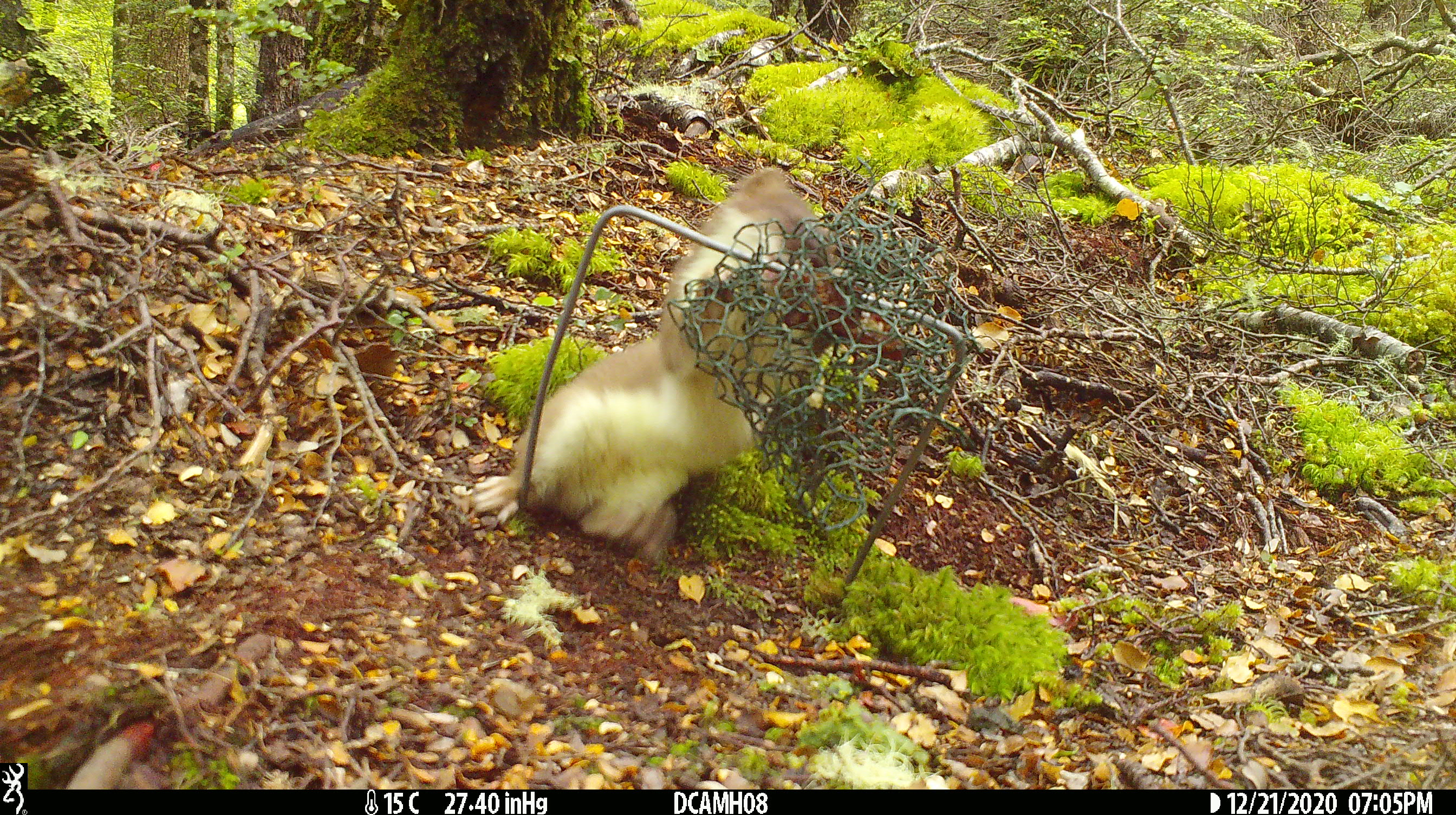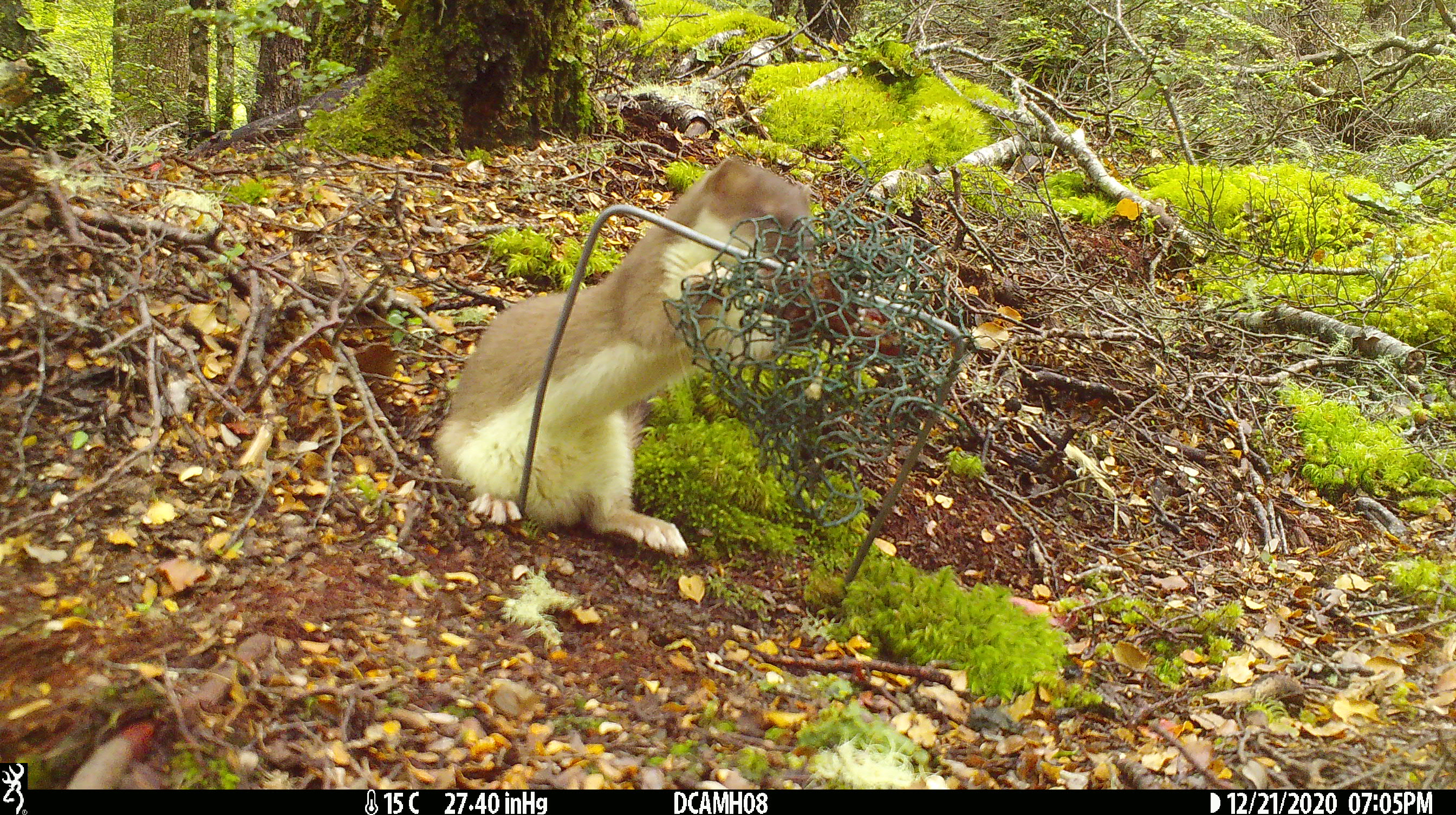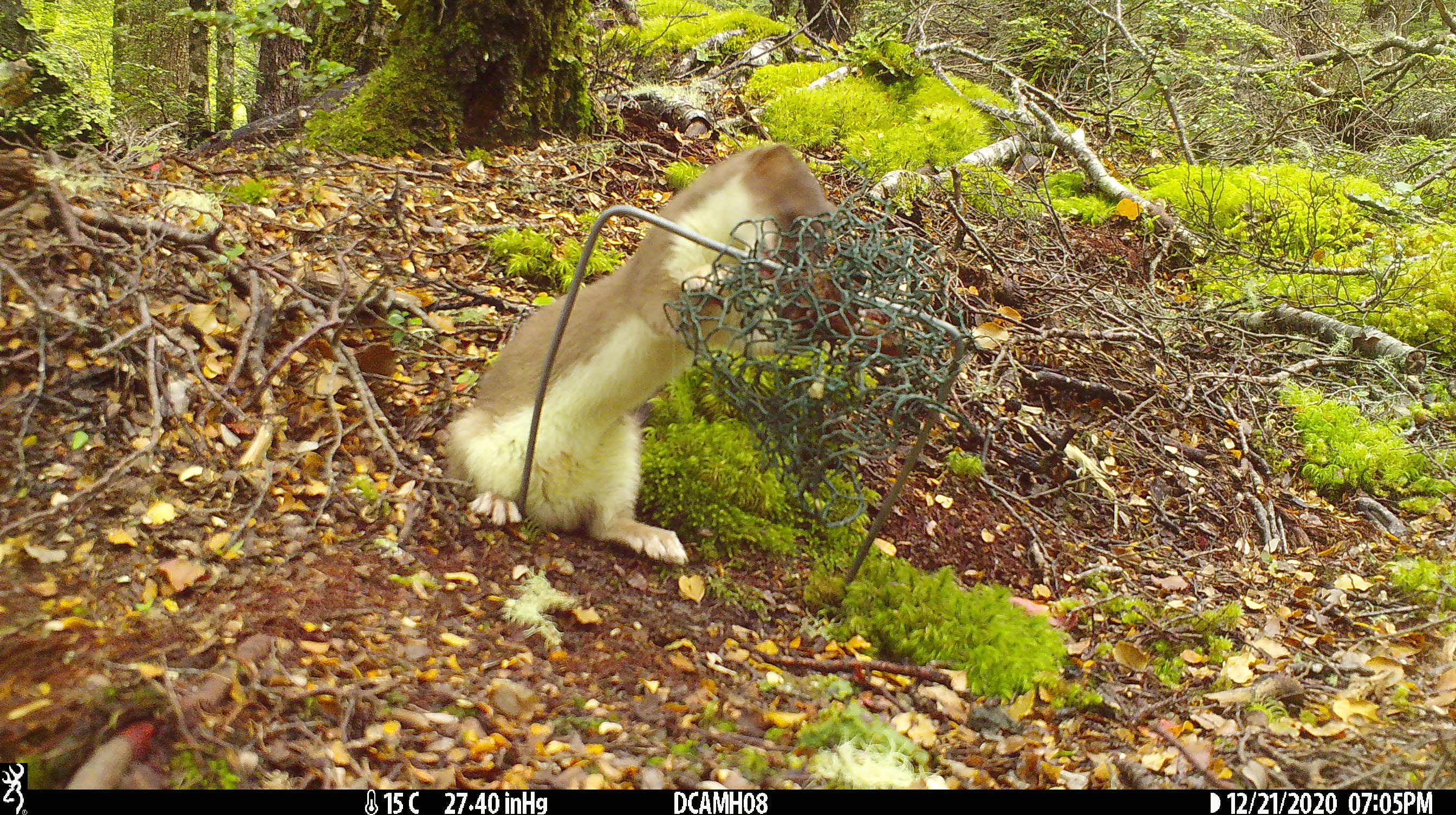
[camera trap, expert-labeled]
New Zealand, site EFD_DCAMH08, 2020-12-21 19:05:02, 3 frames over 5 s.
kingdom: Animalia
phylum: Chordata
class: Mammalia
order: Carnivora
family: Mustelidae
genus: Mustela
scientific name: Mustela erminea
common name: stoat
Stoat (Mustela erminea).